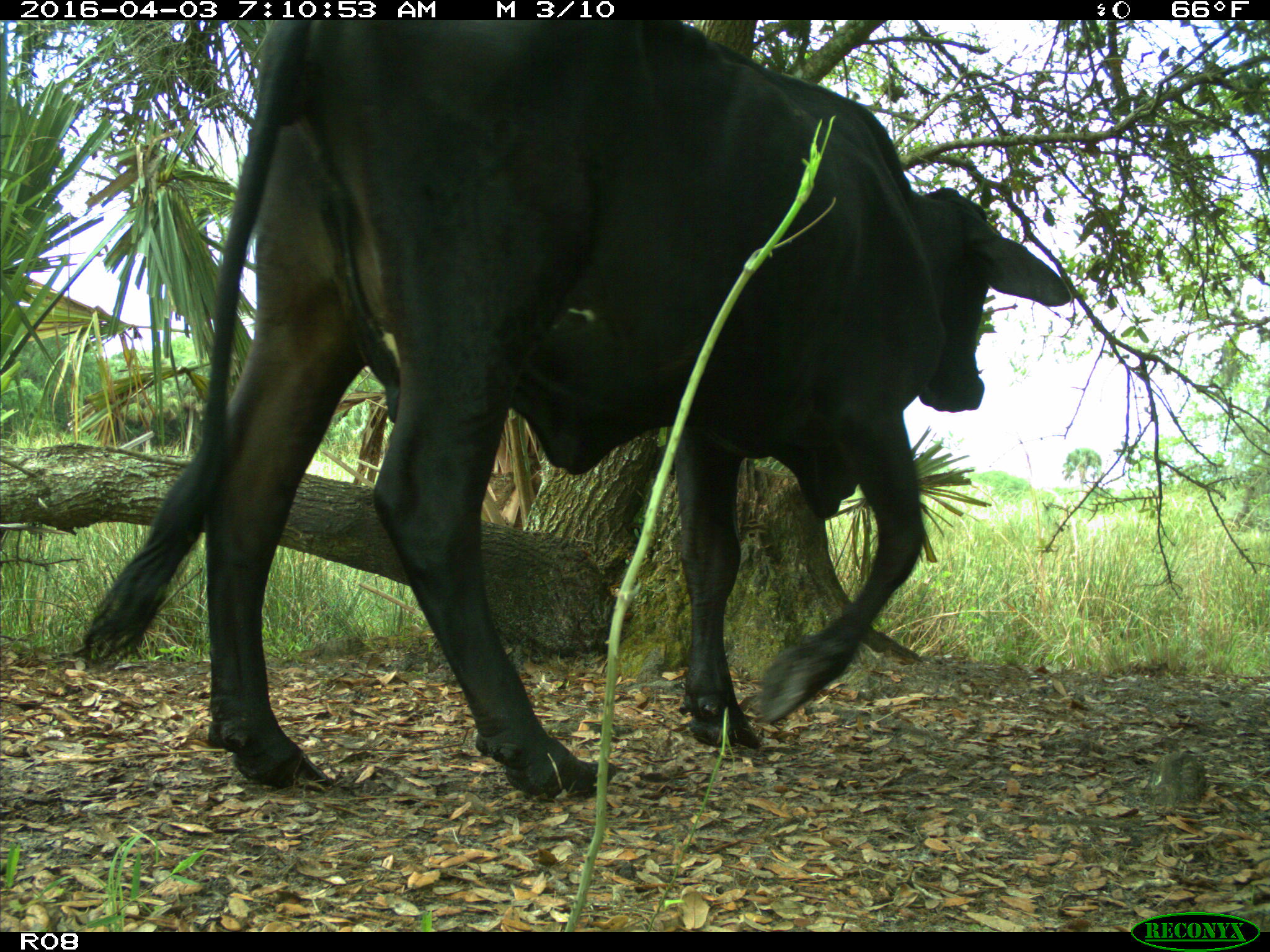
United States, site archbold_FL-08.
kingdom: Animalia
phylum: Chordata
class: Mammalia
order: Artiodactyla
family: Bovidae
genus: Bos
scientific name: Bos taurus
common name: domestic cow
Bos taurus (domestic cow).